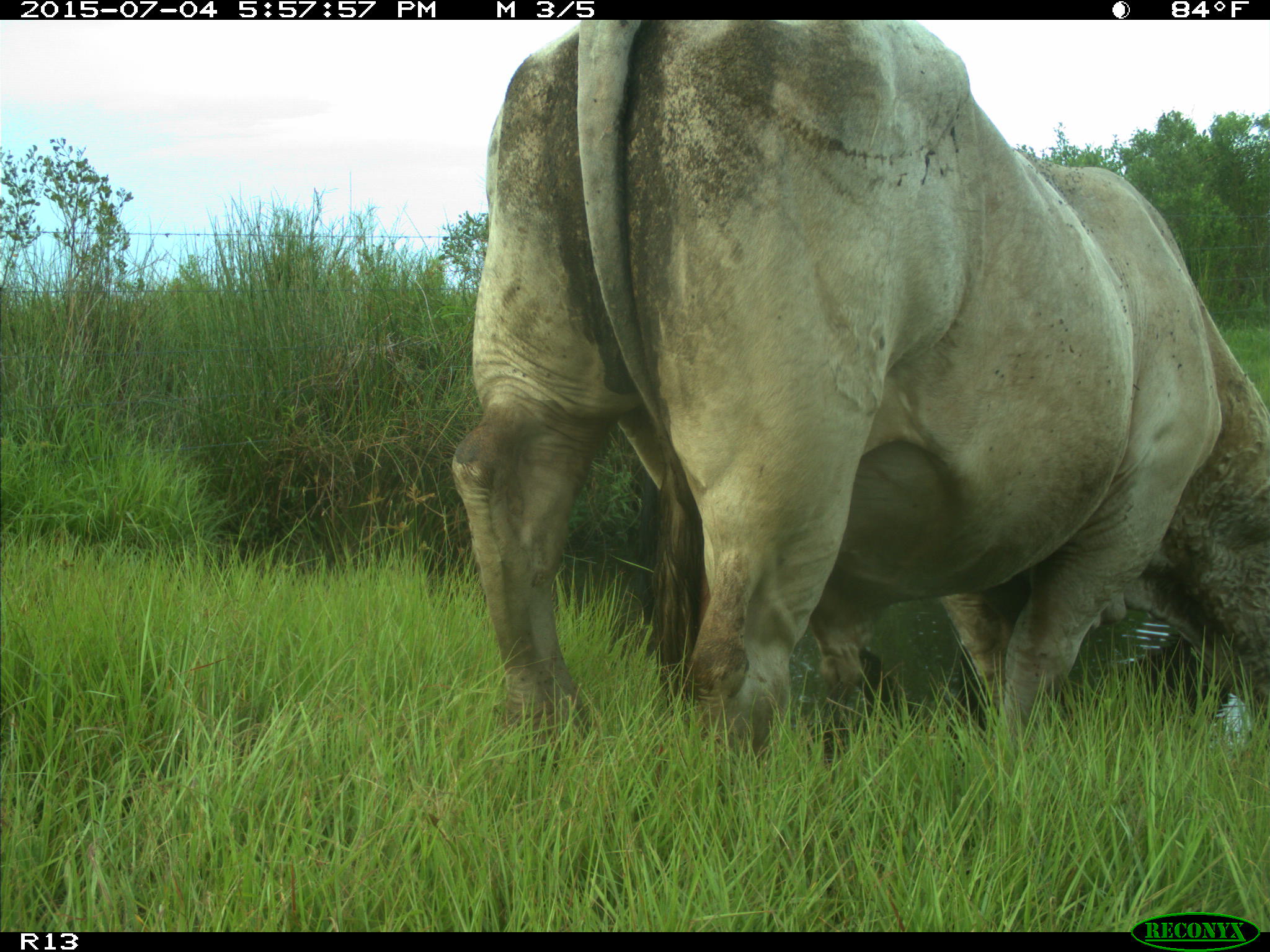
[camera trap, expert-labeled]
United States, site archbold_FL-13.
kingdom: Animalia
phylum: Chordata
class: Mammalia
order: Artiodactyla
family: Bovidae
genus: Bos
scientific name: Bos taurus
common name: domestic cow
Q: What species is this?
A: Bos taurus (domestic cow).